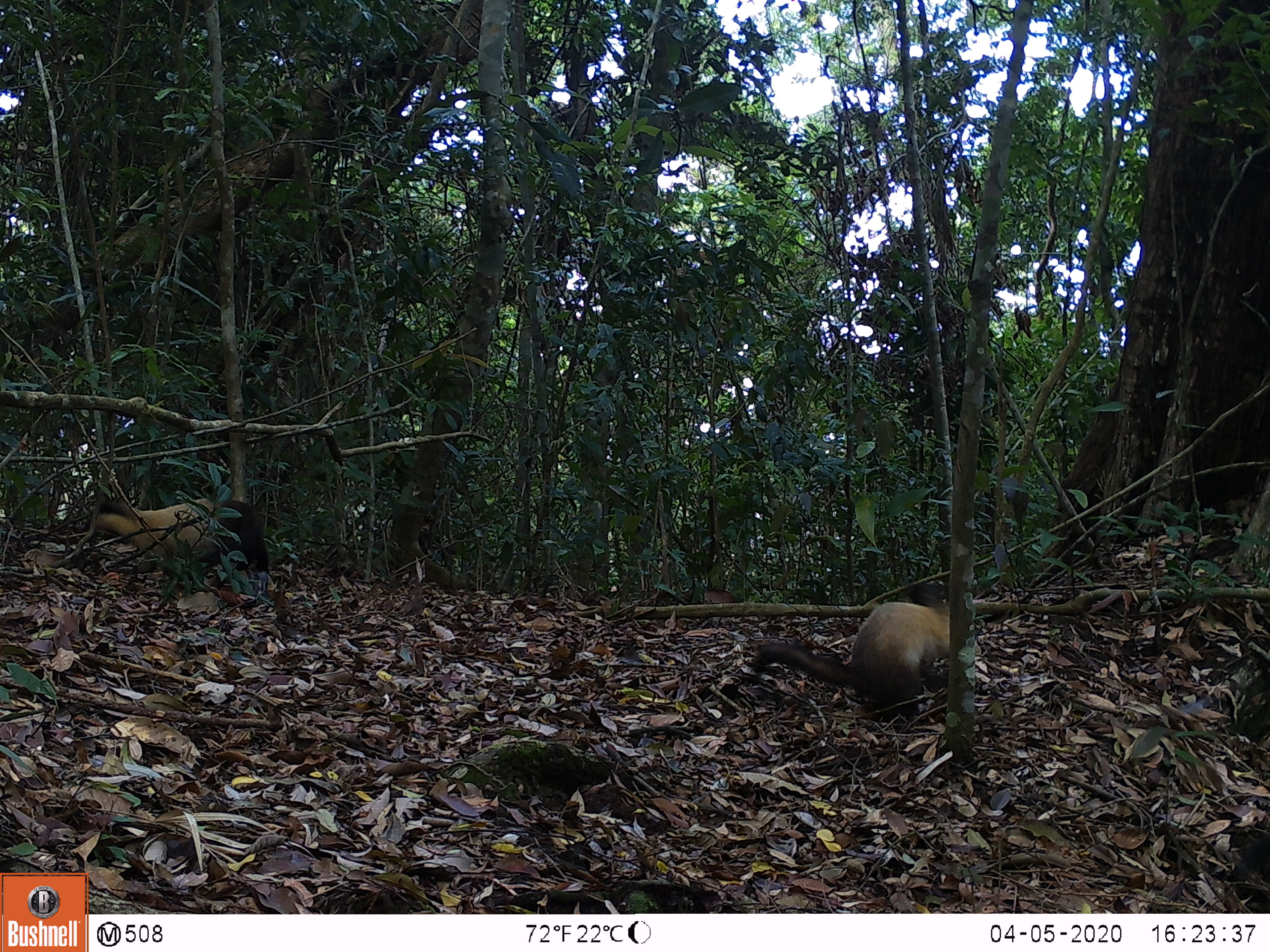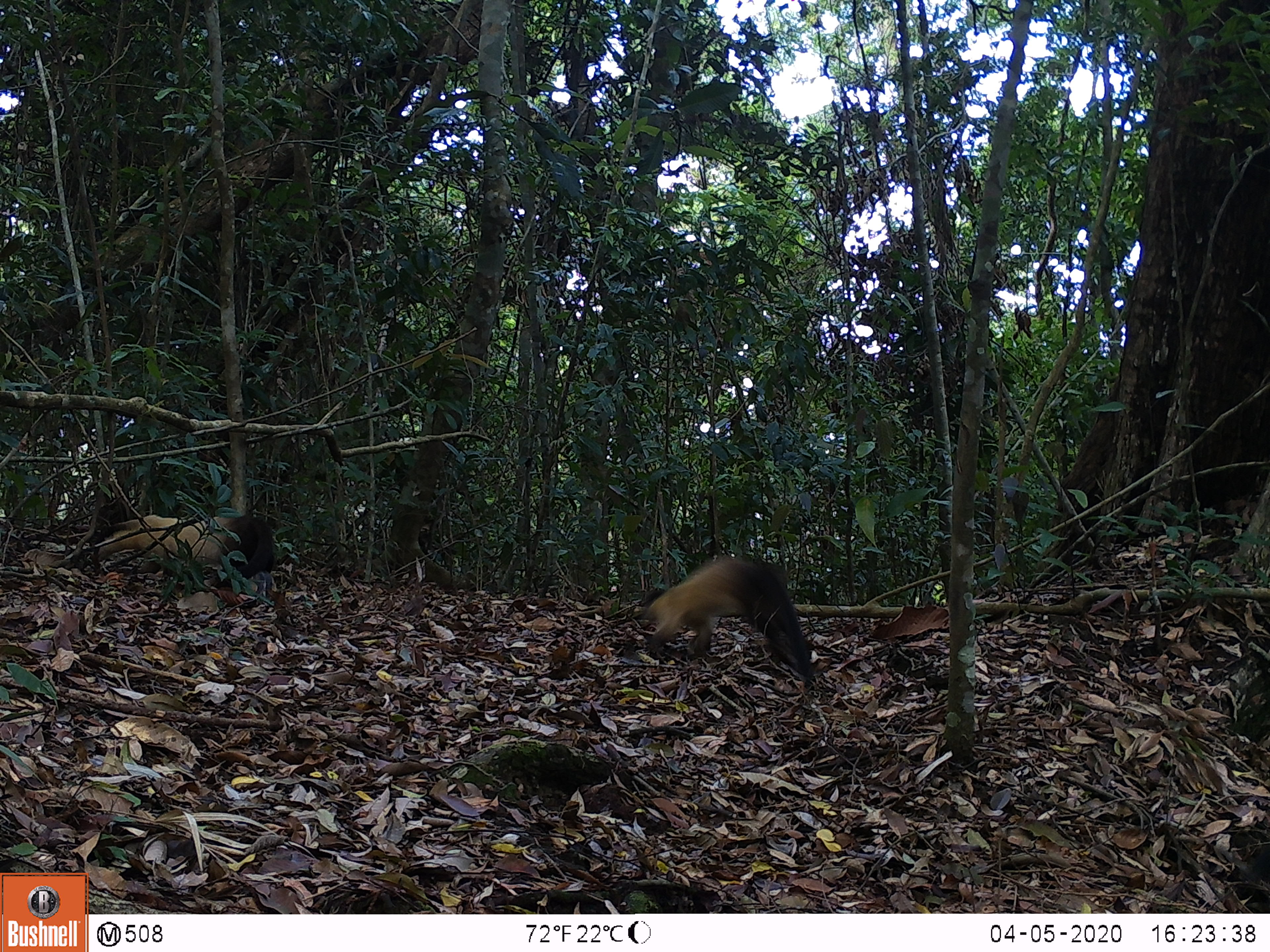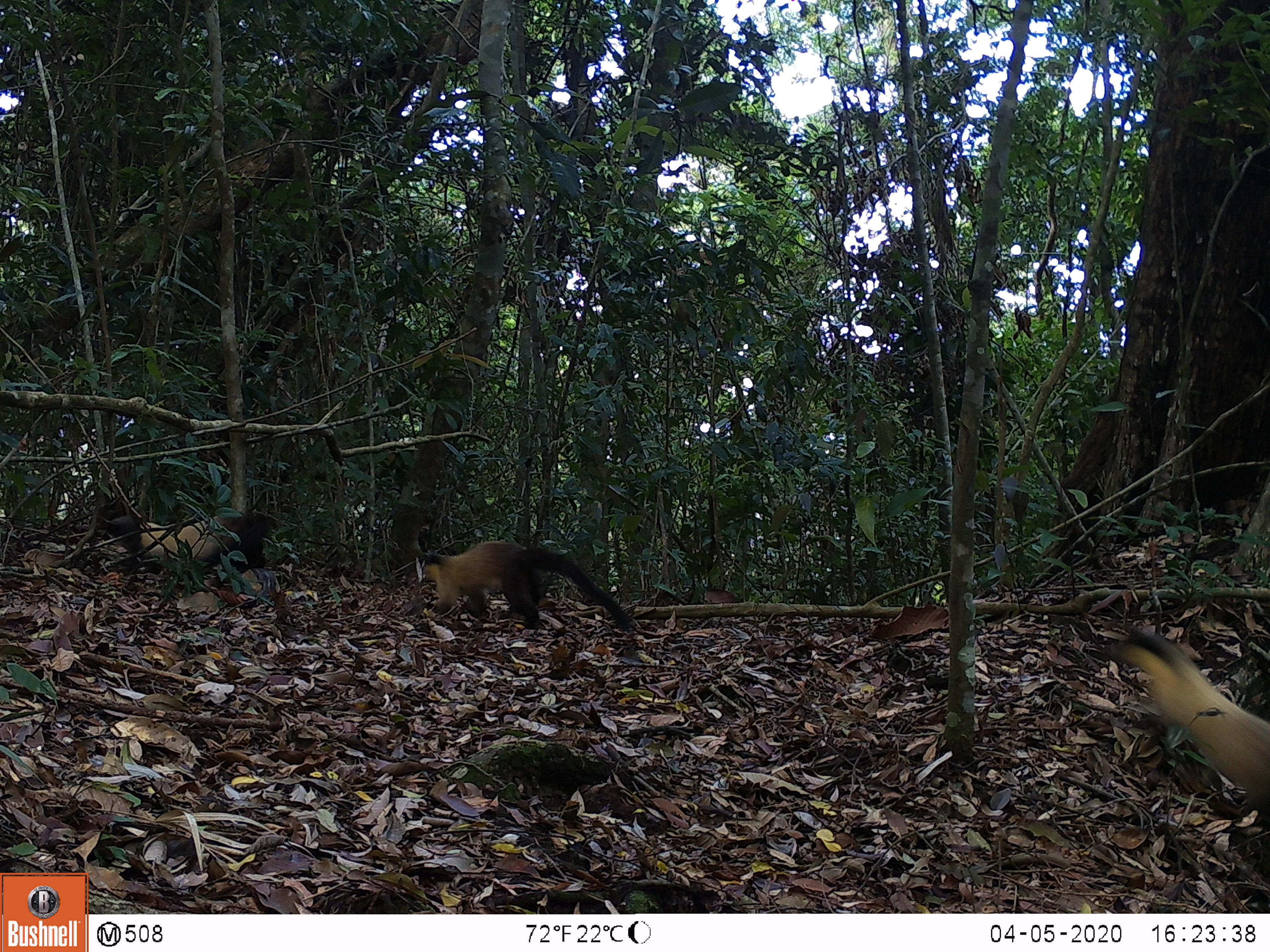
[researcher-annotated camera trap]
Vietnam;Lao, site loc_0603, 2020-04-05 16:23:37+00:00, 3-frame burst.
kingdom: Animalia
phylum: Chordata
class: Mammalia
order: Carnivora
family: Mustelidae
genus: Martes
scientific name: Martes flavigula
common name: yellow-throated marten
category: yellow throated marten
Yellow throated marten (yellow-throated marten) (Martes flavigula). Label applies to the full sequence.